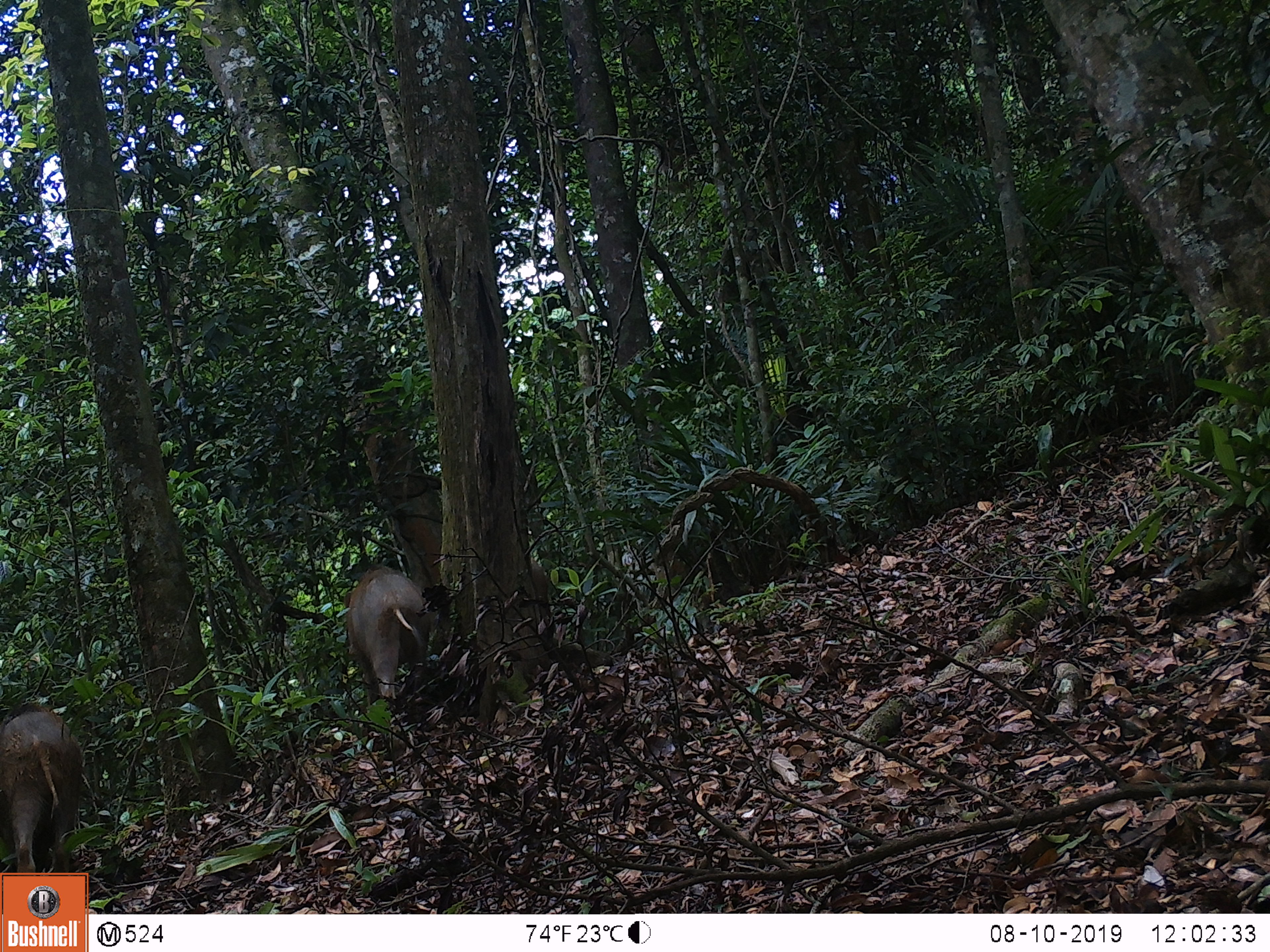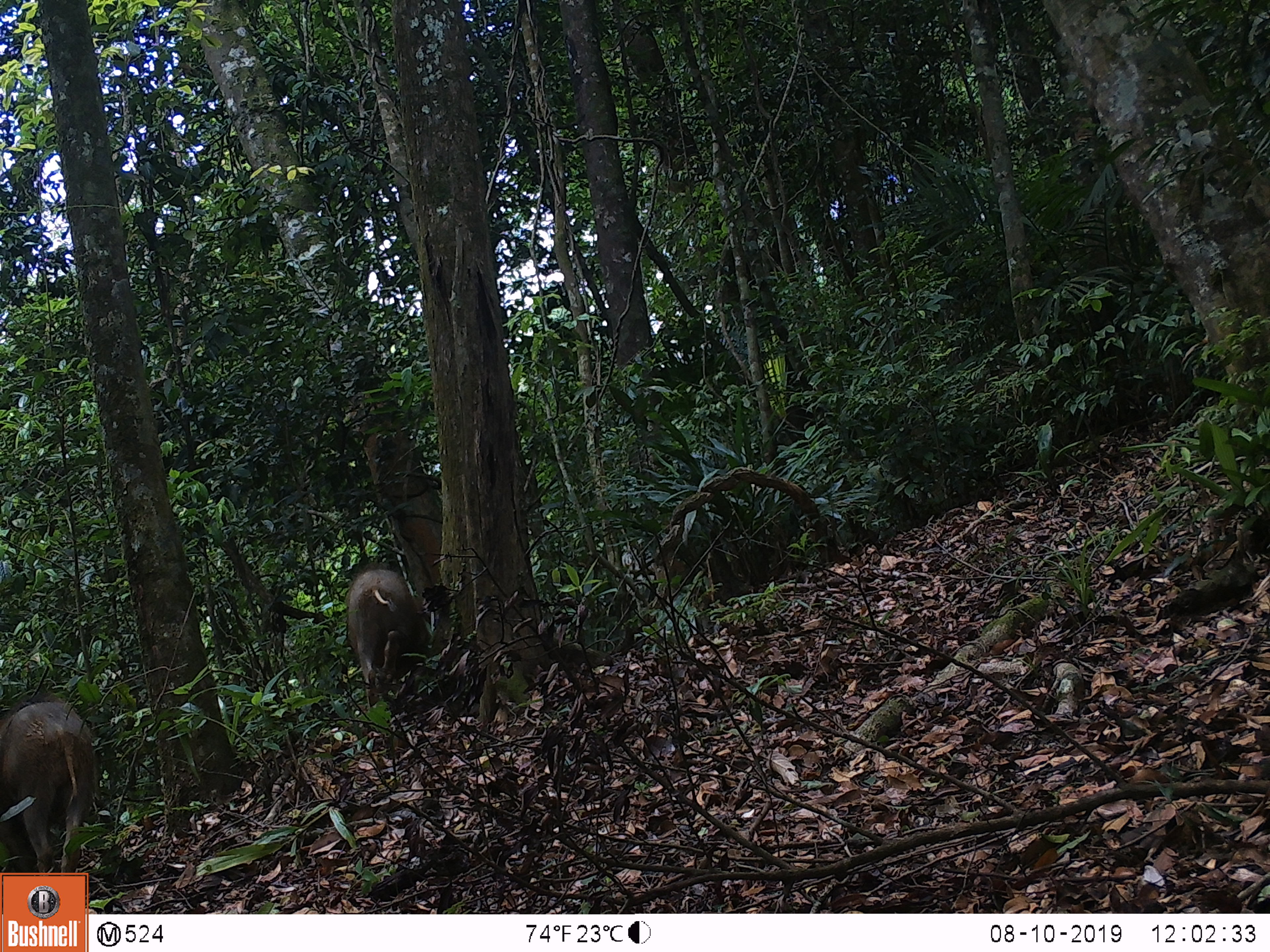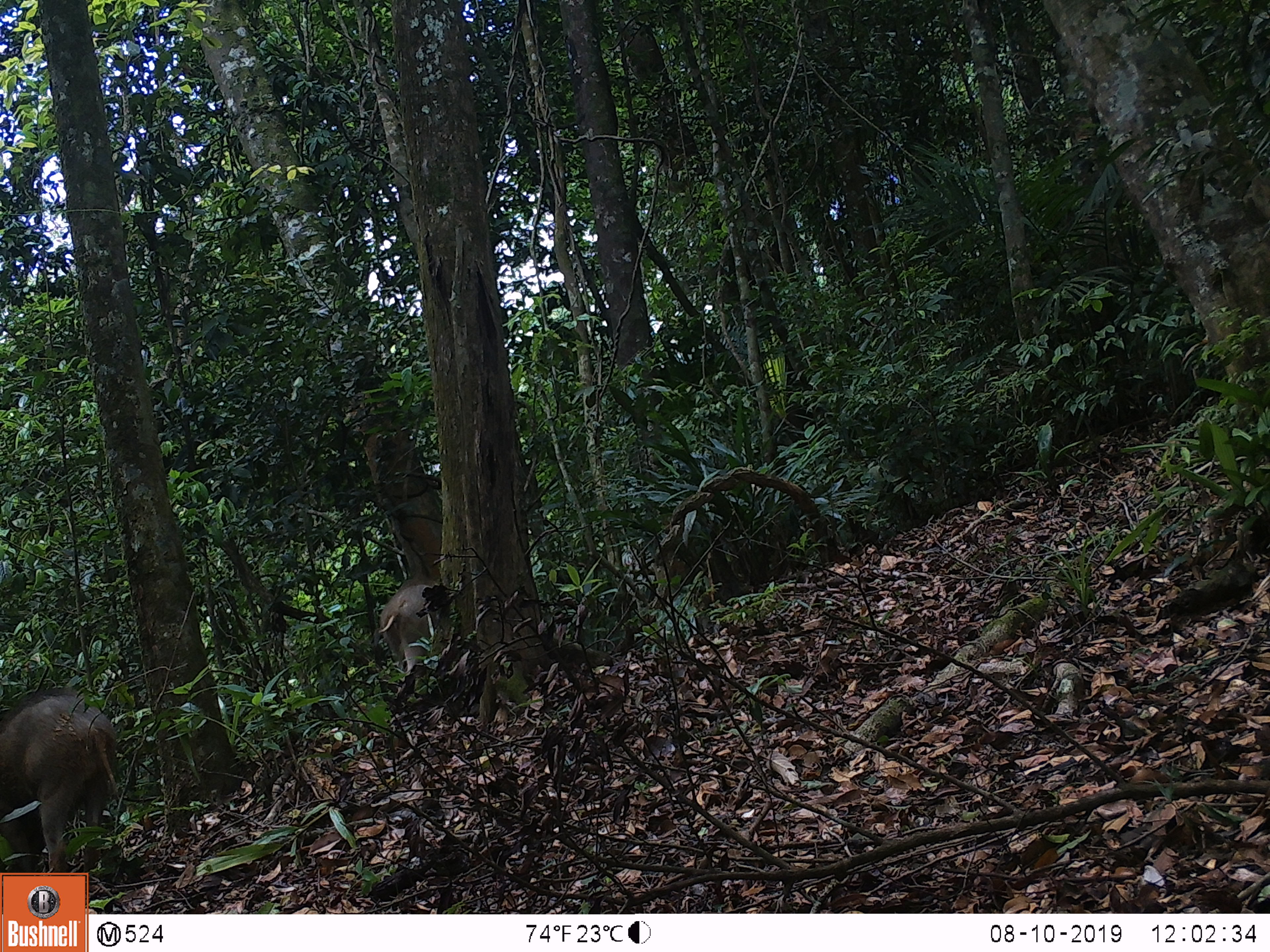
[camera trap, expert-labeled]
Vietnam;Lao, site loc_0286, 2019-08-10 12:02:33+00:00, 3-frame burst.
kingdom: Animalia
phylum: Chordata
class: Mammalia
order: Artiodactyla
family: Suidae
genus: Sus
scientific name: Sus scrofa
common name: eurasian wild pig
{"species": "eurasian wild pig (Sus scrofa)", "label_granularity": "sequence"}